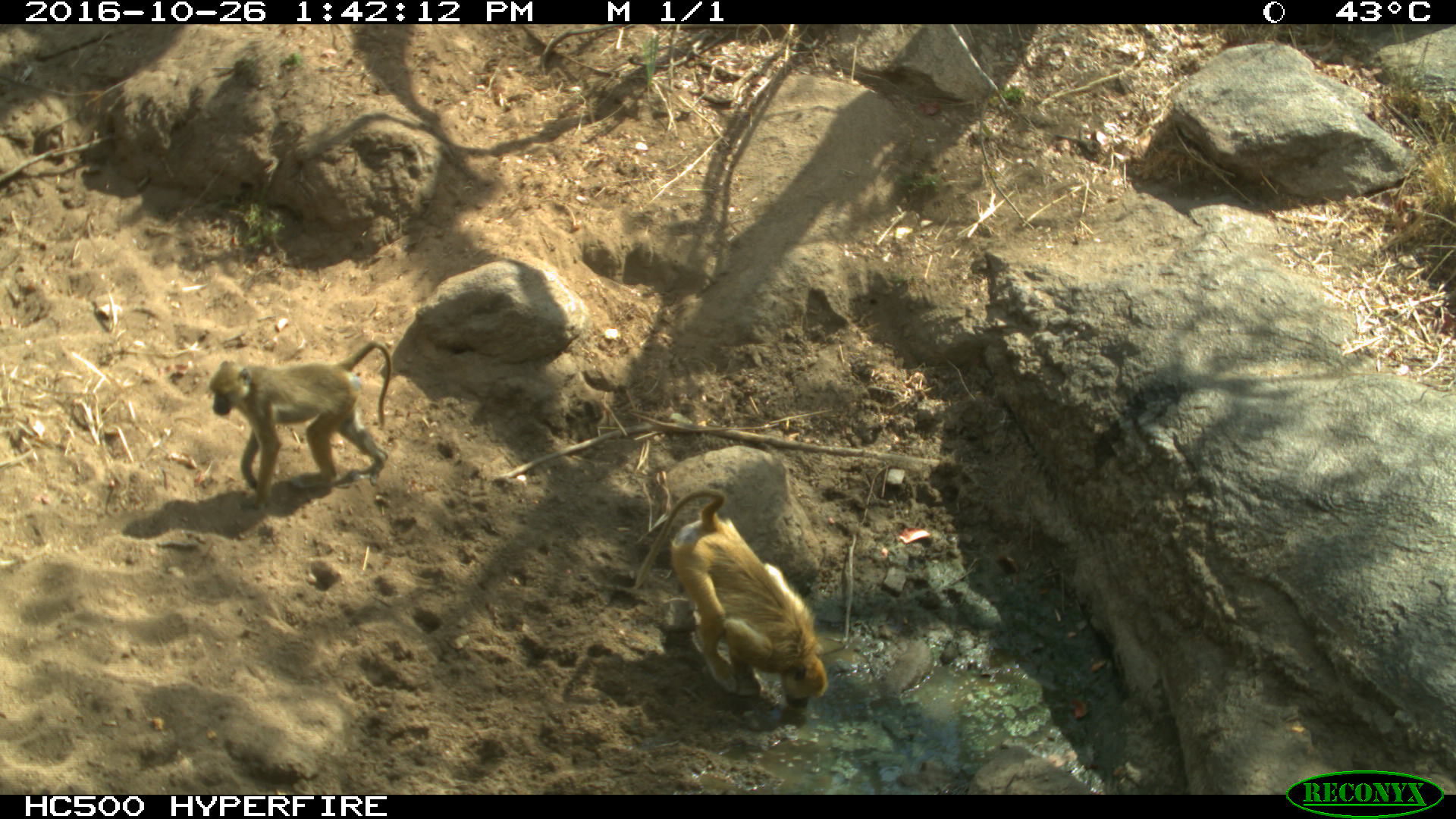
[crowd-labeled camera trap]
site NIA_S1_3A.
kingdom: Animalia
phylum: Chordata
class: Mammalia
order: Primates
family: Cercopithecidae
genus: Papio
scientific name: Papio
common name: baboon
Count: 2.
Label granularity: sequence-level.